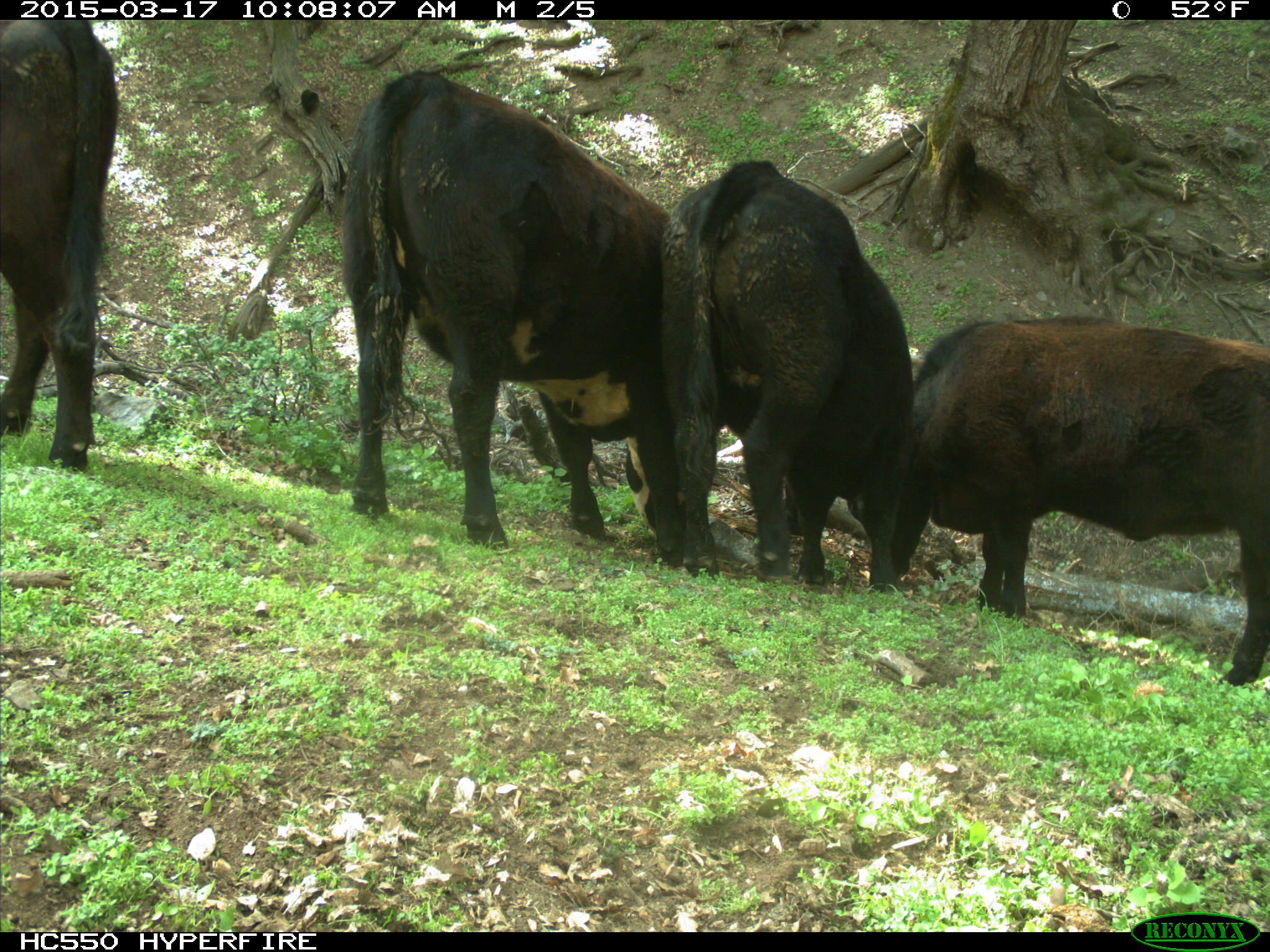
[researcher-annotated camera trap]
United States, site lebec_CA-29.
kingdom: Animalia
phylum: Chordata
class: Mammalia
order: Artiodactyla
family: Bovidae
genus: Bos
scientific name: Bos taurus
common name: domestic cow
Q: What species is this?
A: Bos taurus (domestic cow).